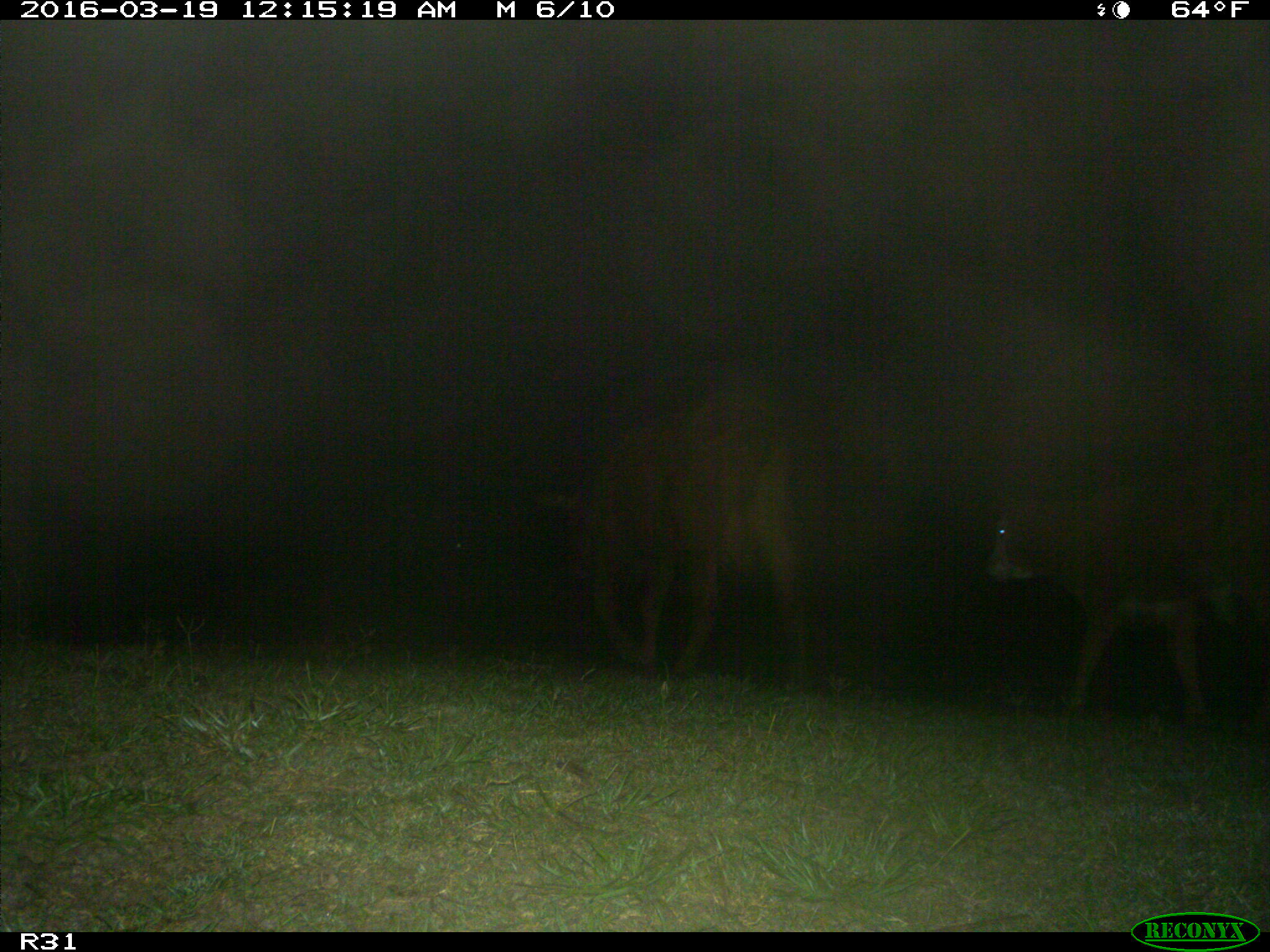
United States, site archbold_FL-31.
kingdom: Animalia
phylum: Chordata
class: Mammalia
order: Artiodactyla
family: Bovidae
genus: Bos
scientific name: Bos taurus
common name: domestic cow